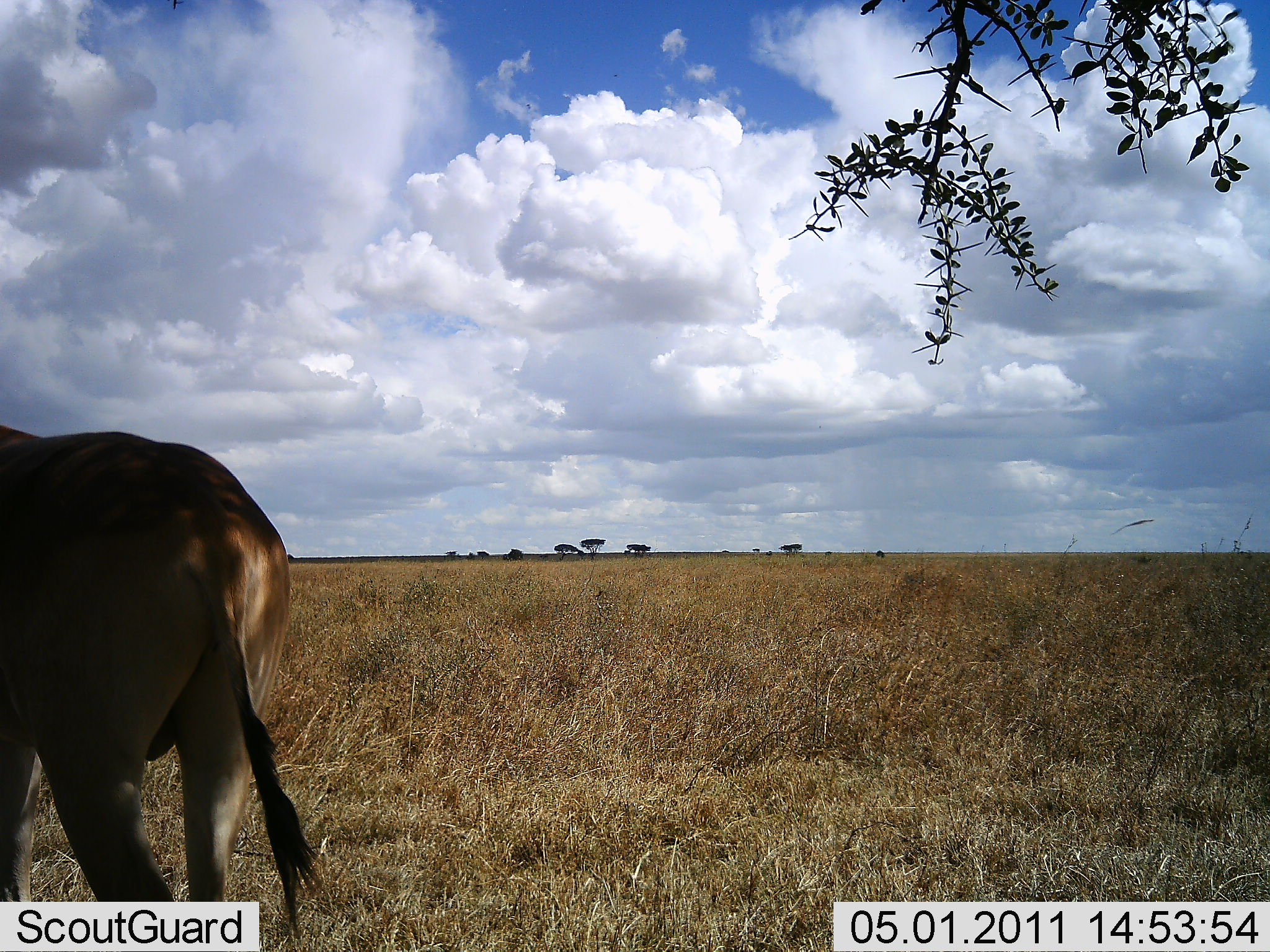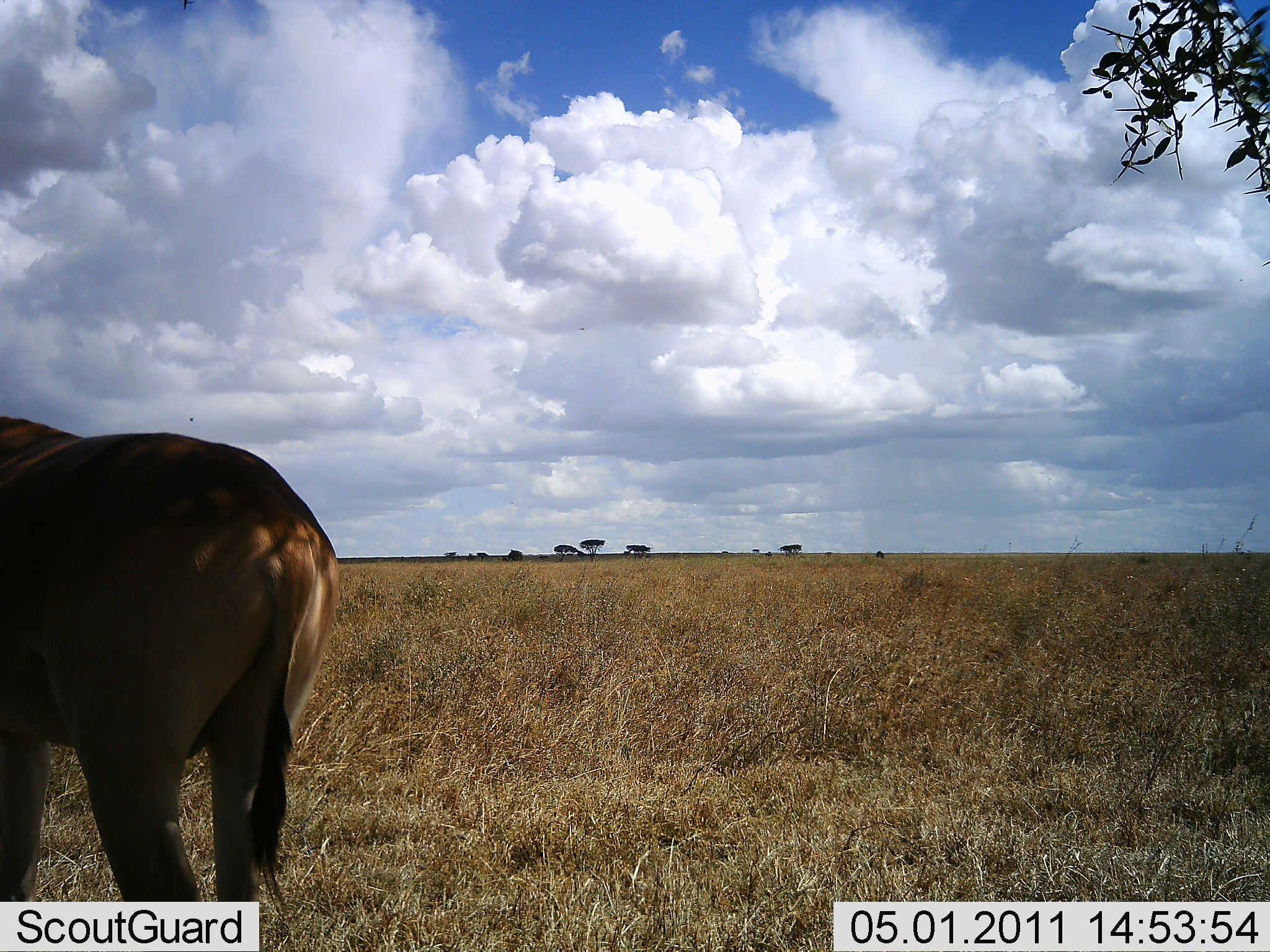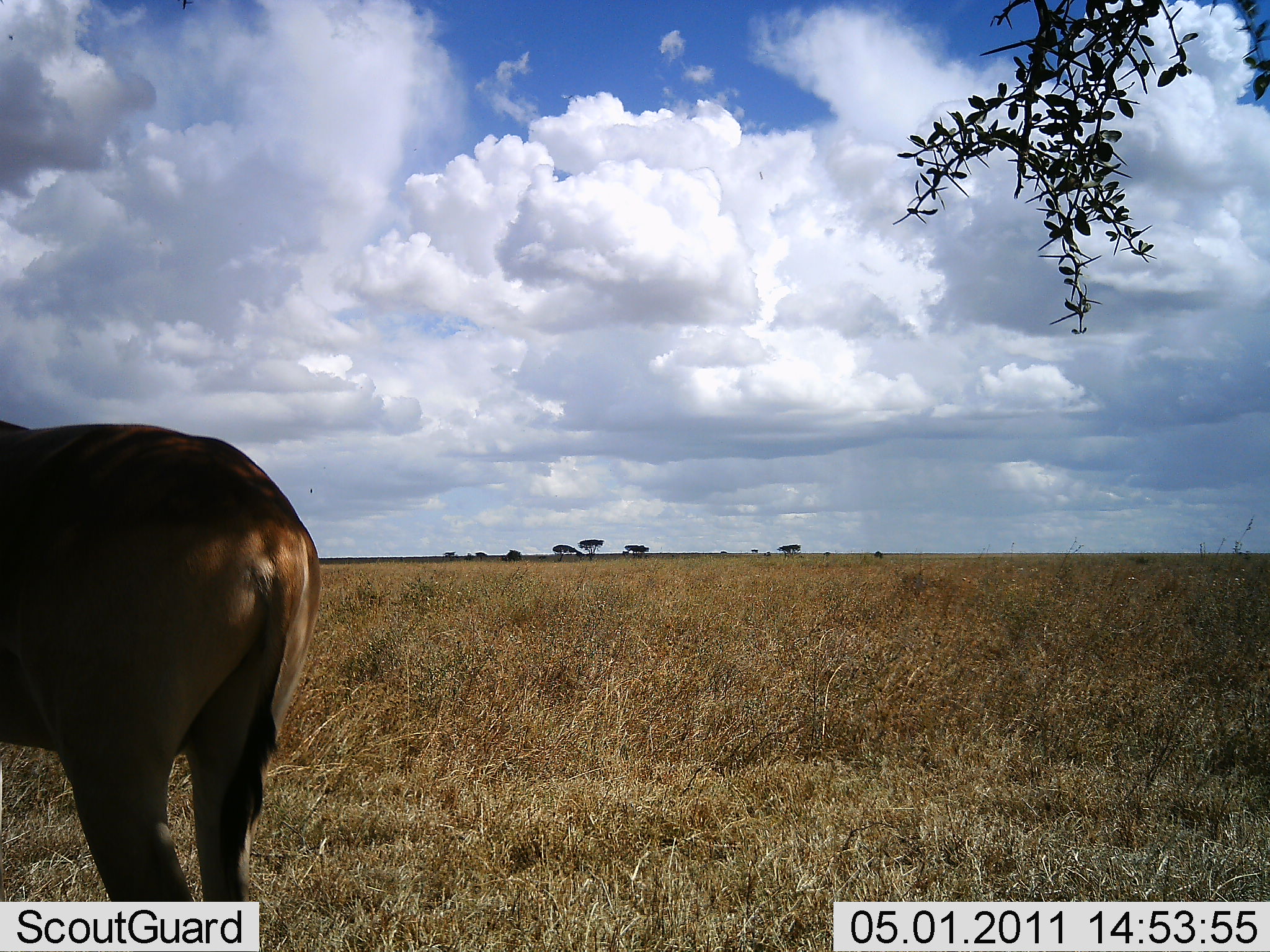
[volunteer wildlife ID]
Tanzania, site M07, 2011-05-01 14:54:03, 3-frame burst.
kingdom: Animalia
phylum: Chordata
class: Mammalia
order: Artiodactyla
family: Bovidae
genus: Damaliscus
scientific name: Damaliscus lunatus jimela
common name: topi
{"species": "topi (Damaliscus lunatus jimela)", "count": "1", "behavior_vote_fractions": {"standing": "100%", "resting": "0%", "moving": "0%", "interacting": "0%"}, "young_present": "0%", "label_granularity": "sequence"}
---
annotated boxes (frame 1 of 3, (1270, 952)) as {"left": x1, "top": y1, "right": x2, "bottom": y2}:
animal: {"left": 0, "top": 417, "right": 320, "bottom": 950}; {"left": 0, "top": 422, "right": 322, "bottom": 951}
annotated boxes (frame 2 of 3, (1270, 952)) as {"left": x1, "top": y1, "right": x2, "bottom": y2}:
animal: {"left": 0, "top": 415, "right": 340, "bottom": 950}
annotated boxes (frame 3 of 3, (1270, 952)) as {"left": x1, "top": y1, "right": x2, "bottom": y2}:
animal: {"left": 1, "top": 418, "right": 320, "bottom": 951}